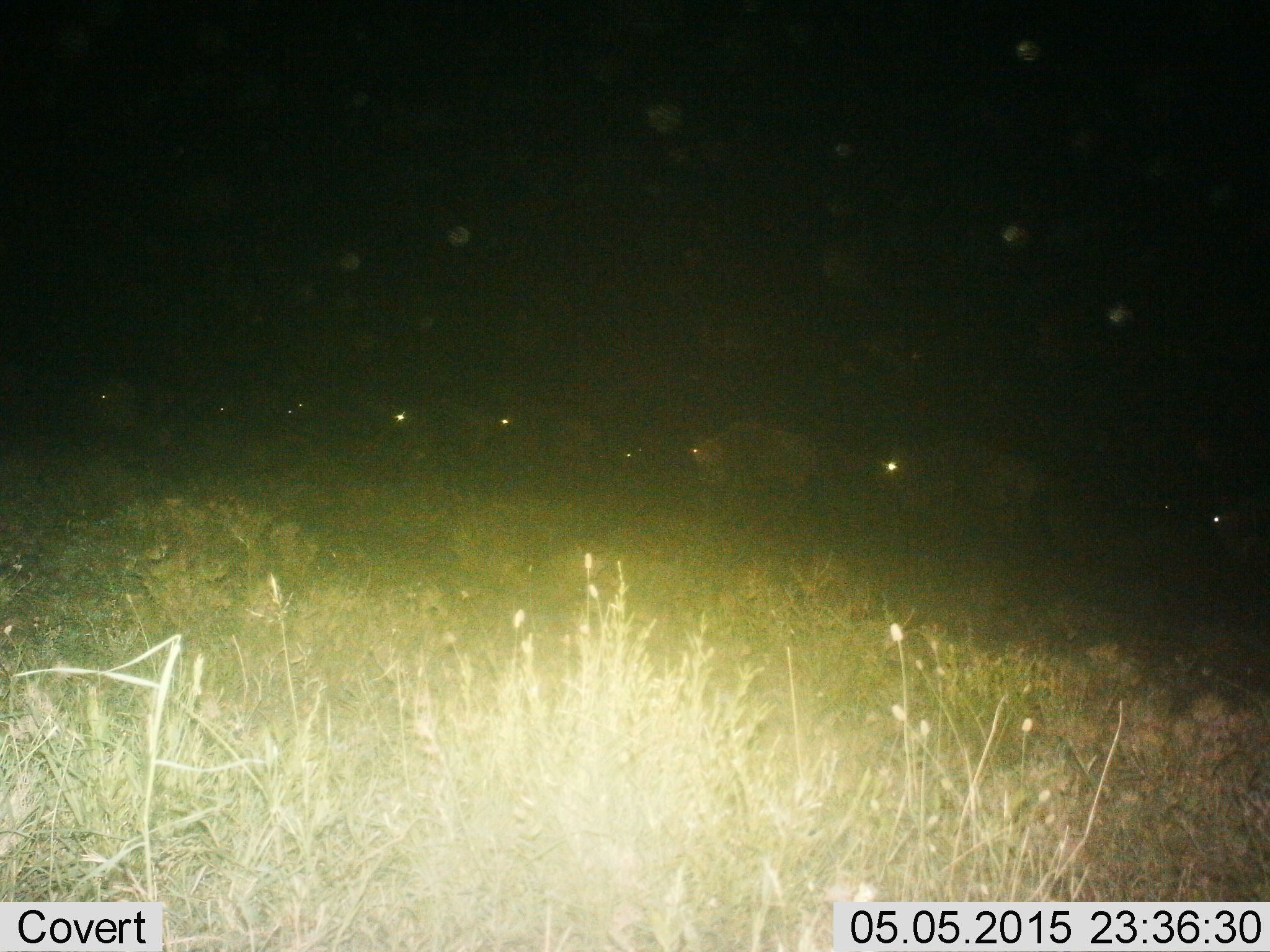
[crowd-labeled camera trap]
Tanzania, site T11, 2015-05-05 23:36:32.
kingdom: Animalia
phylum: Chordata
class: Mammalia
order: Artiodactyla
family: Bovidae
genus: Connochaetes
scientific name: Connochaetes taurinus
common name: blue wildebeest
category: wildebeest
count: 10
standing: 40%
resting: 0%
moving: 70%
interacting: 0%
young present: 0%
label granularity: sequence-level